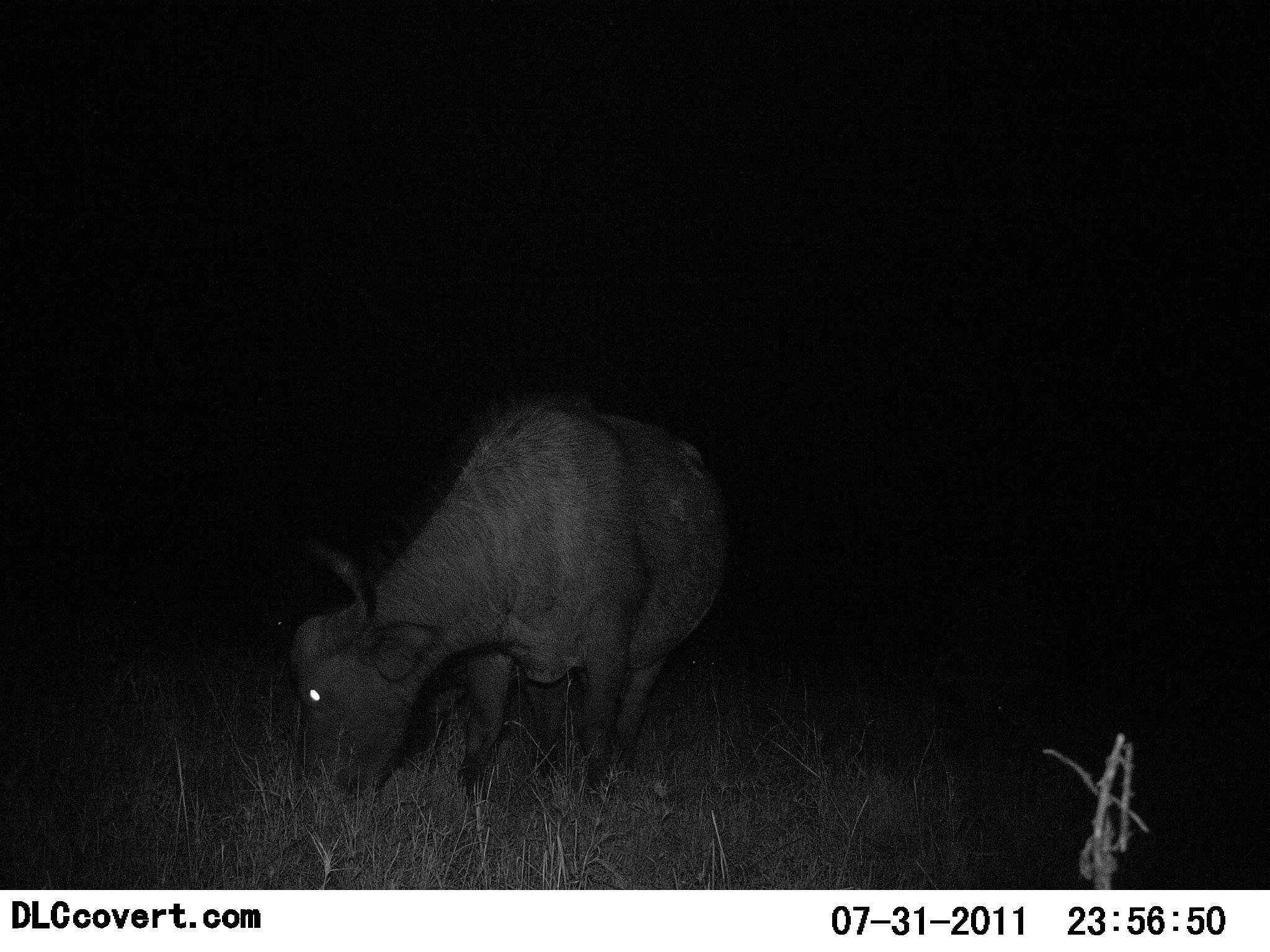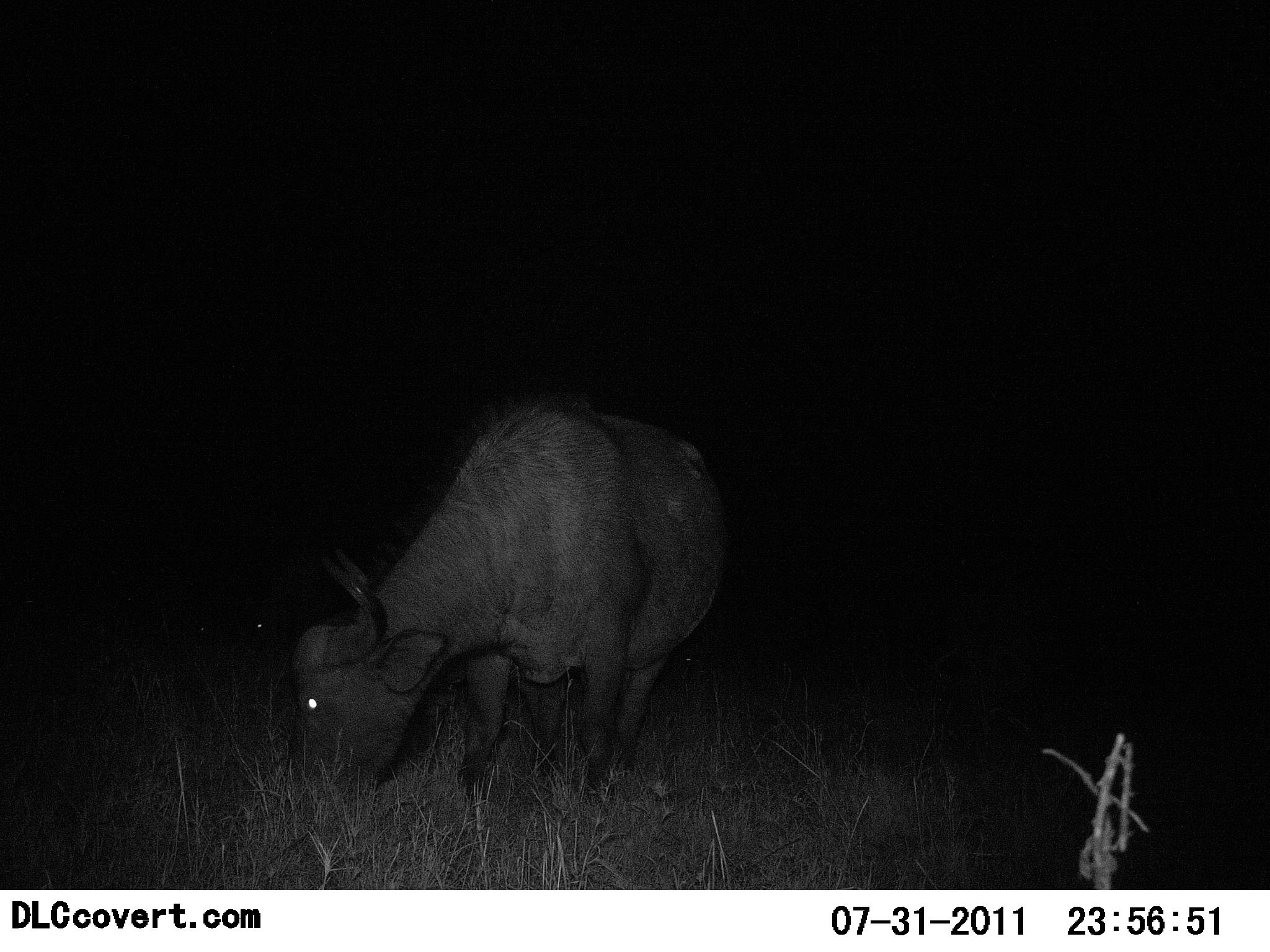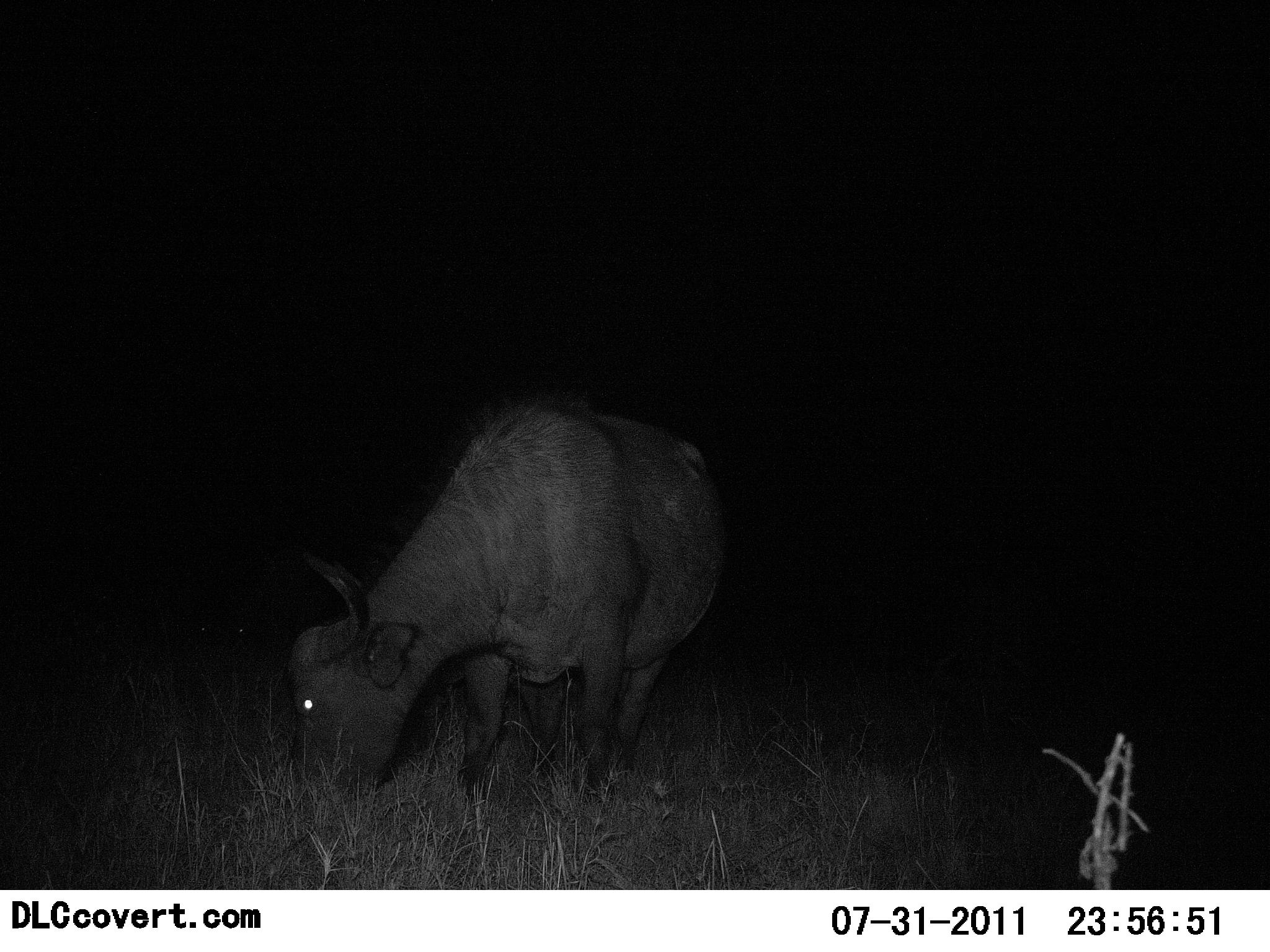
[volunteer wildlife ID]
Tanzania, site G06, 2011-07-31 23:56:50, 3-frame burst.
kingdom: Animalia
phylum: Chordata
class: Mammalia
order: Artiodactyla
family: Bovidae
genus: Syncerus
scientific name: Syncerus caffer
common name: cape buffalo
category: buffalo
Buffalo (cape buffalo) (Syncerus caffer), count 1. Behavior (volunteer vote fractions): standing 44%, resting 0%, moving 0%, interacting 0%. Young present (vote fraction): 0%. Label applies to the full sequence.